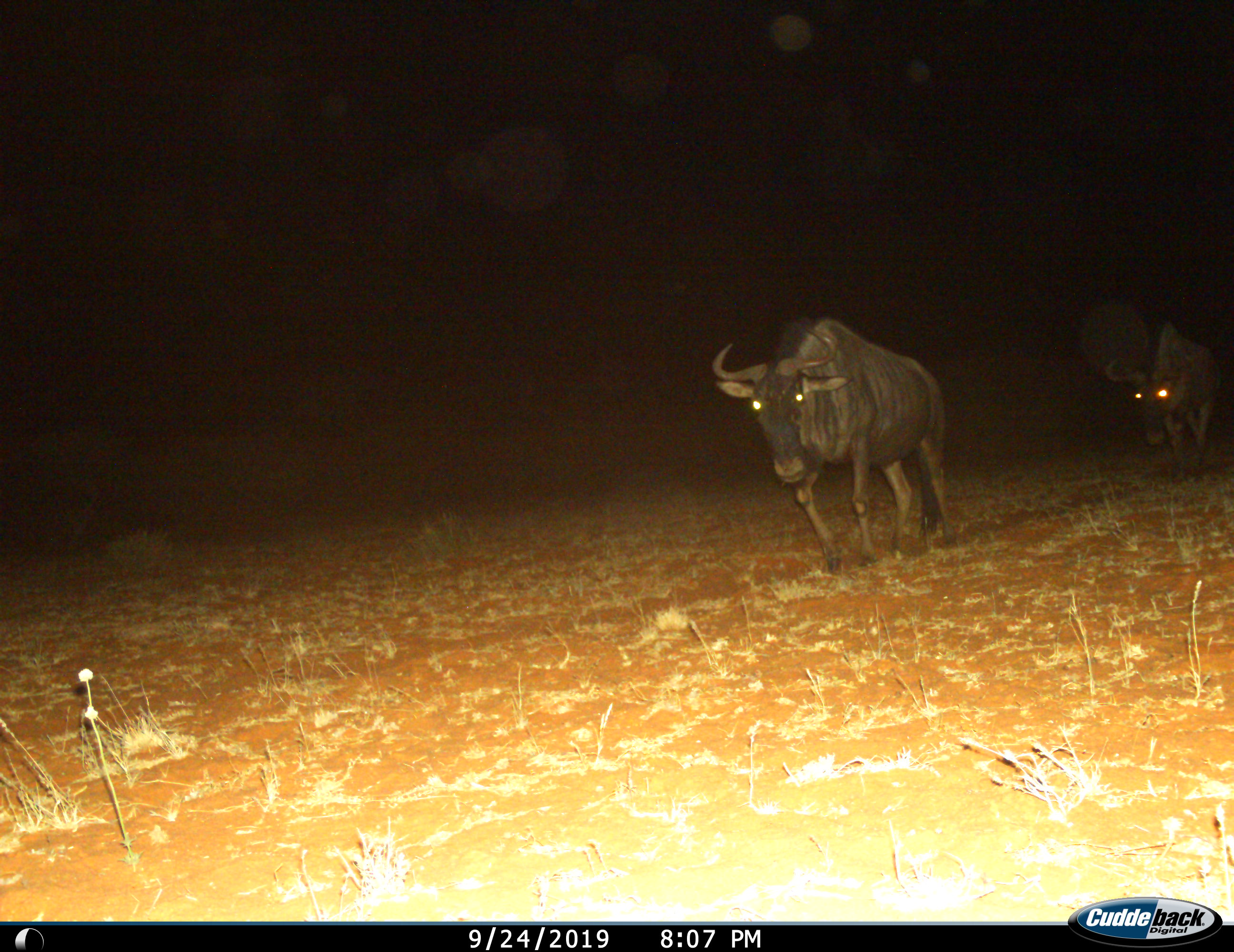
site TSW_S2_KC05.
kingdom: Animalia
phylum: Chordata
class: Mammalia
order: Artiodactyla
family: Bovidae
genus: Connochaetes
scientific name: Connochaetes taurinus taurinus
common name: blue wildebeest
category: wildebeestblue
Wildebeestblue (blue wildebeest) (Connochaetes taurinus taurinus), count 2. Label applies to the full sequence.